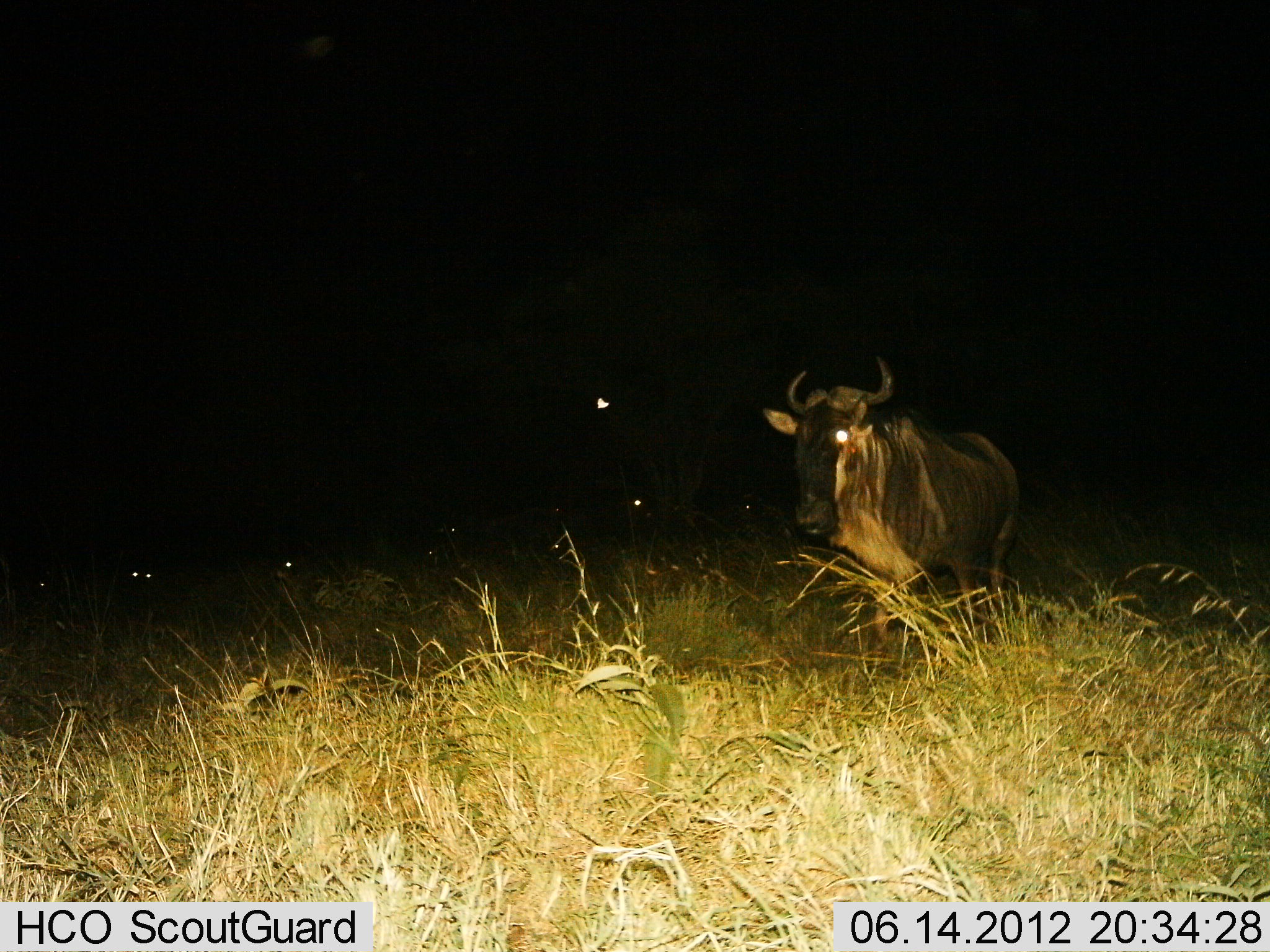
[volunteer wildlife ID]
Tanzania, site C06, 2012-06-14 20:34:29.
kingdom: Animalia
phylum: Chordata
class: Mammalia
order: Artiodactyla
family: Bovidae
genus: Connochaetes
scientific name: Connochaetes taurinus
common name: blue wildebeest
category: wildebeest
Wildebeest (blue wildebeest) (Connochaetes taurinus), count 1. Behavior (volunteer vote fractions): standing 80%, resting 10%, moving 20%, interacting 0%. Young present (vote fraction): 0%. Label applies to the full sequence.